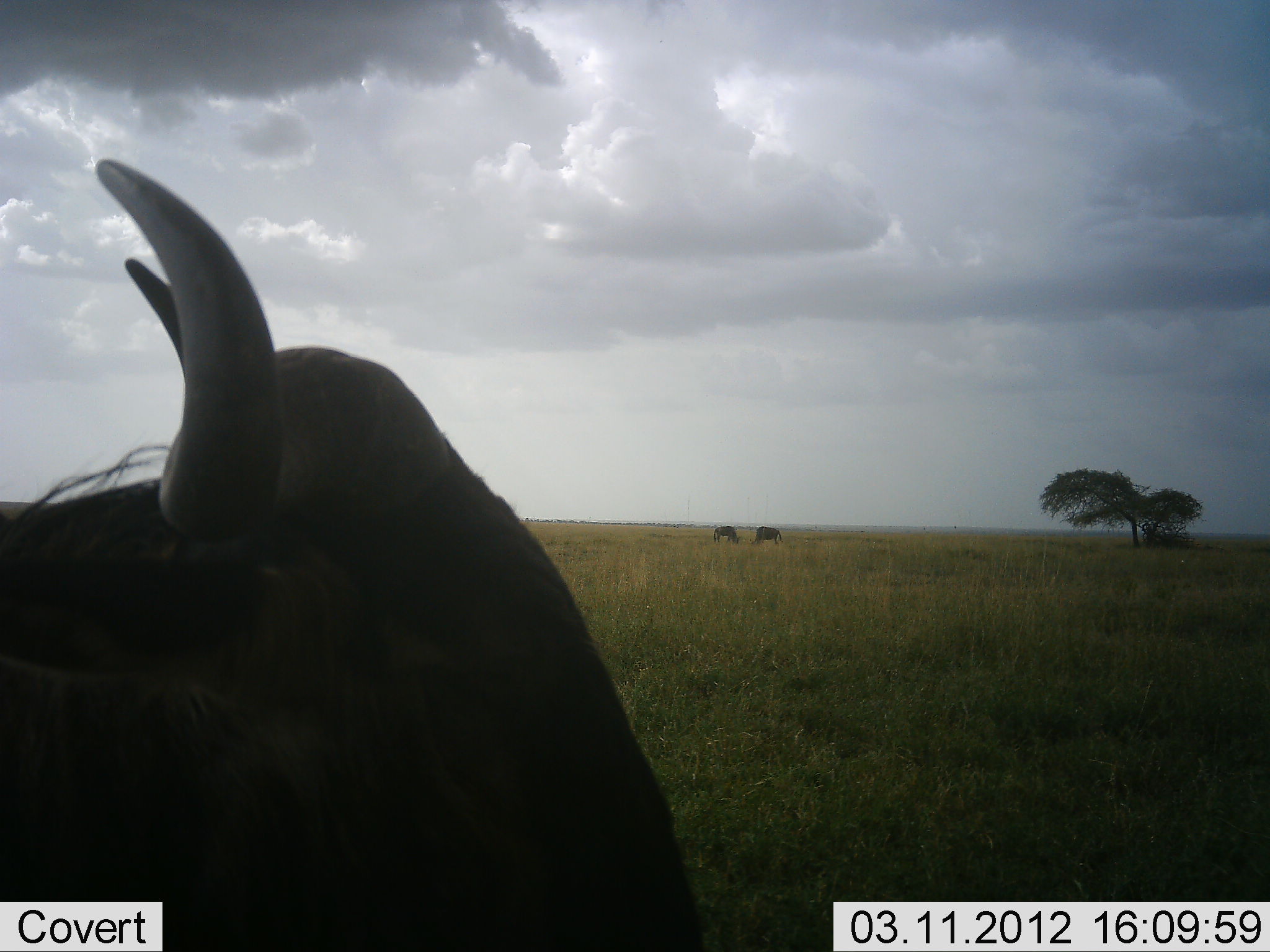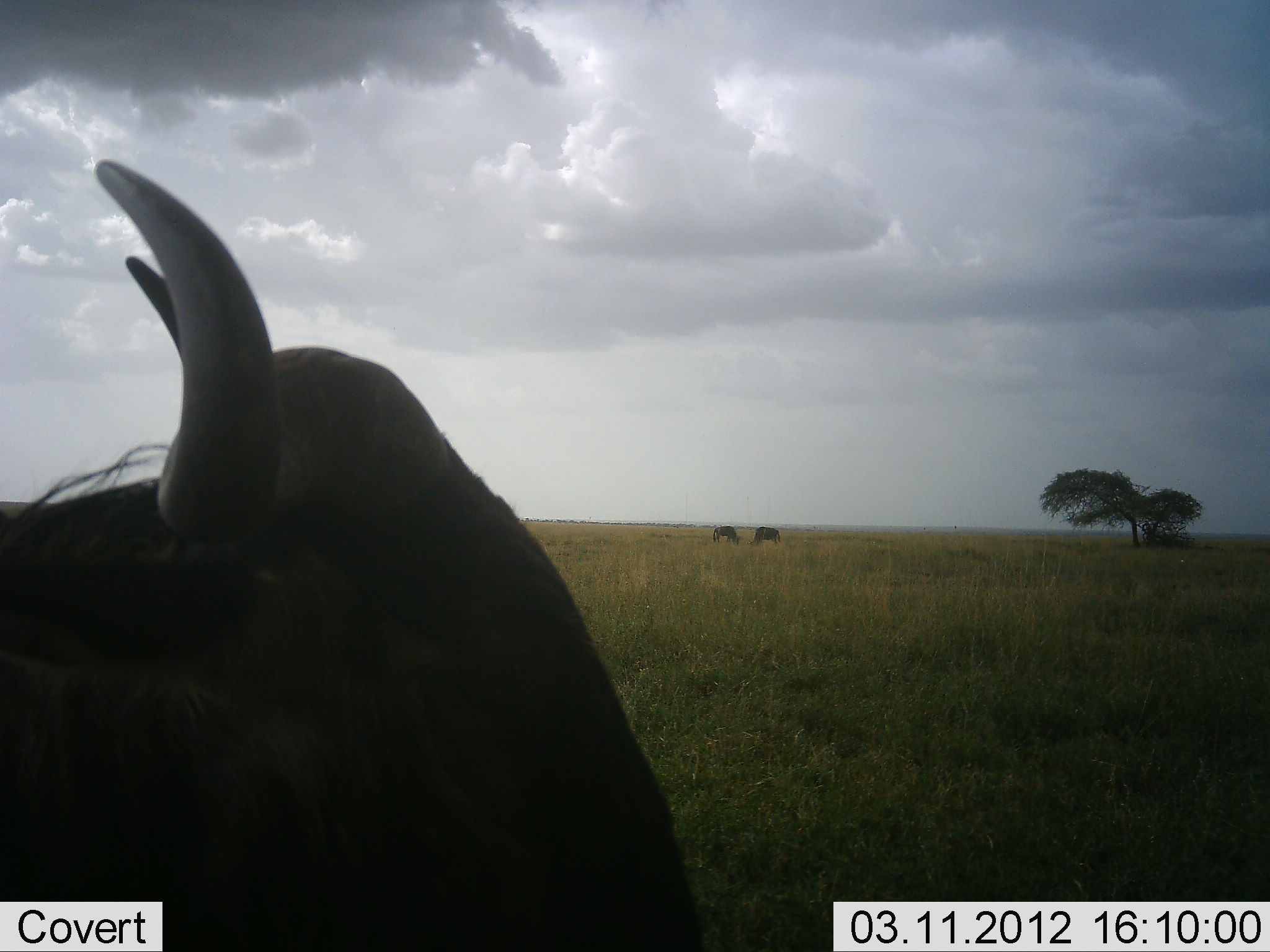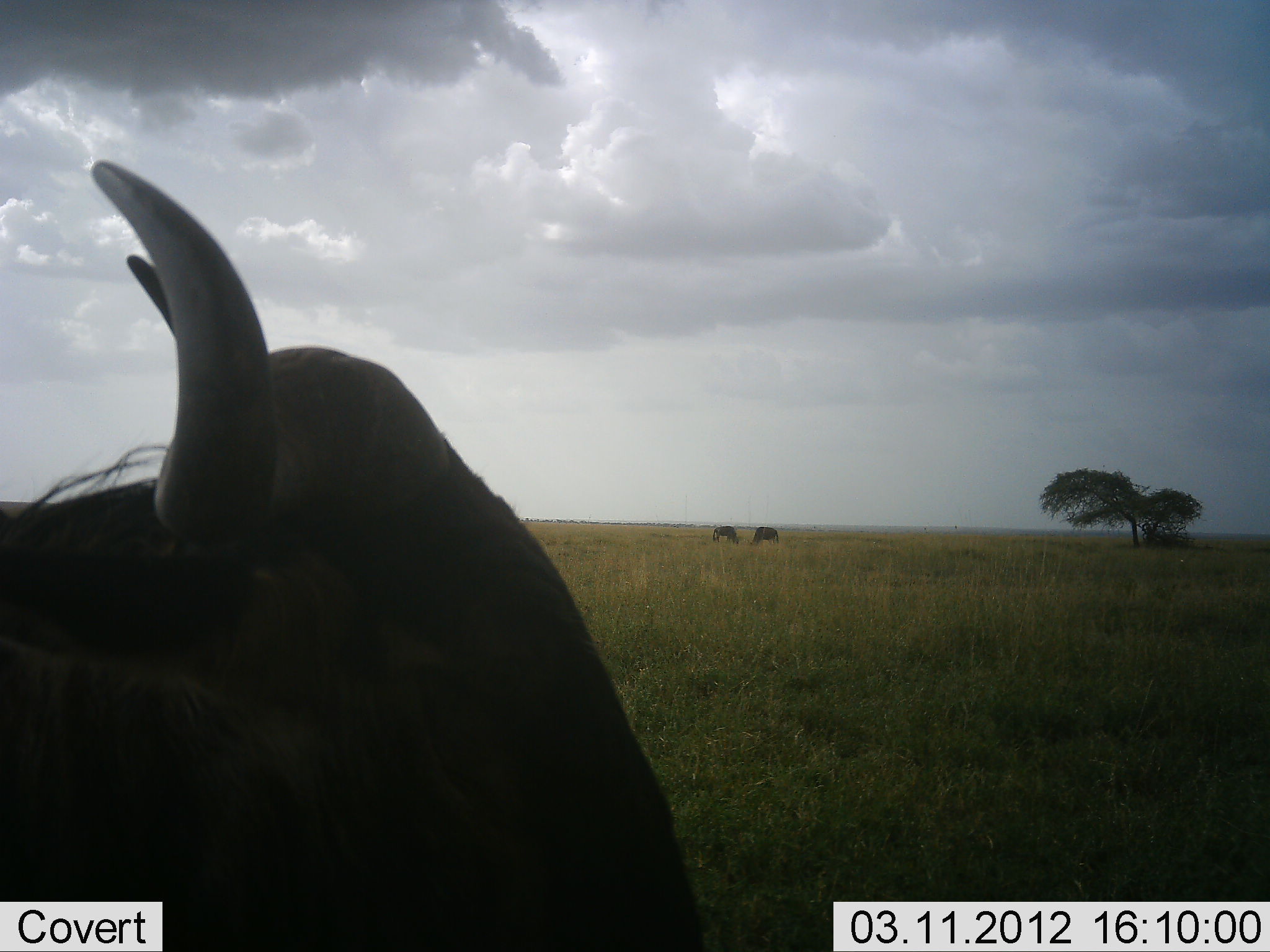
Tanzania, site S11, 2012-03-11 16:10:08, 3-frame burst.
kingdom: Animalia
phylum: Chordata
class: Mammalia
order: Artiodactyla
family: Bovidae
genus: Connochaetes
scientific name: Connochaetes taurinus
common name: blue wildebeest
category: wildebeest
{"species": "wildebeest (blue wildebeest) (Connochaetes taurinus)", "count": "3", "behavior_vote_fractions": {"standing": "82%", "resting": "29%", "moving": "6%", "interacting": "0%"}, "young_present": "0%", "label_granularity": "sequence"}